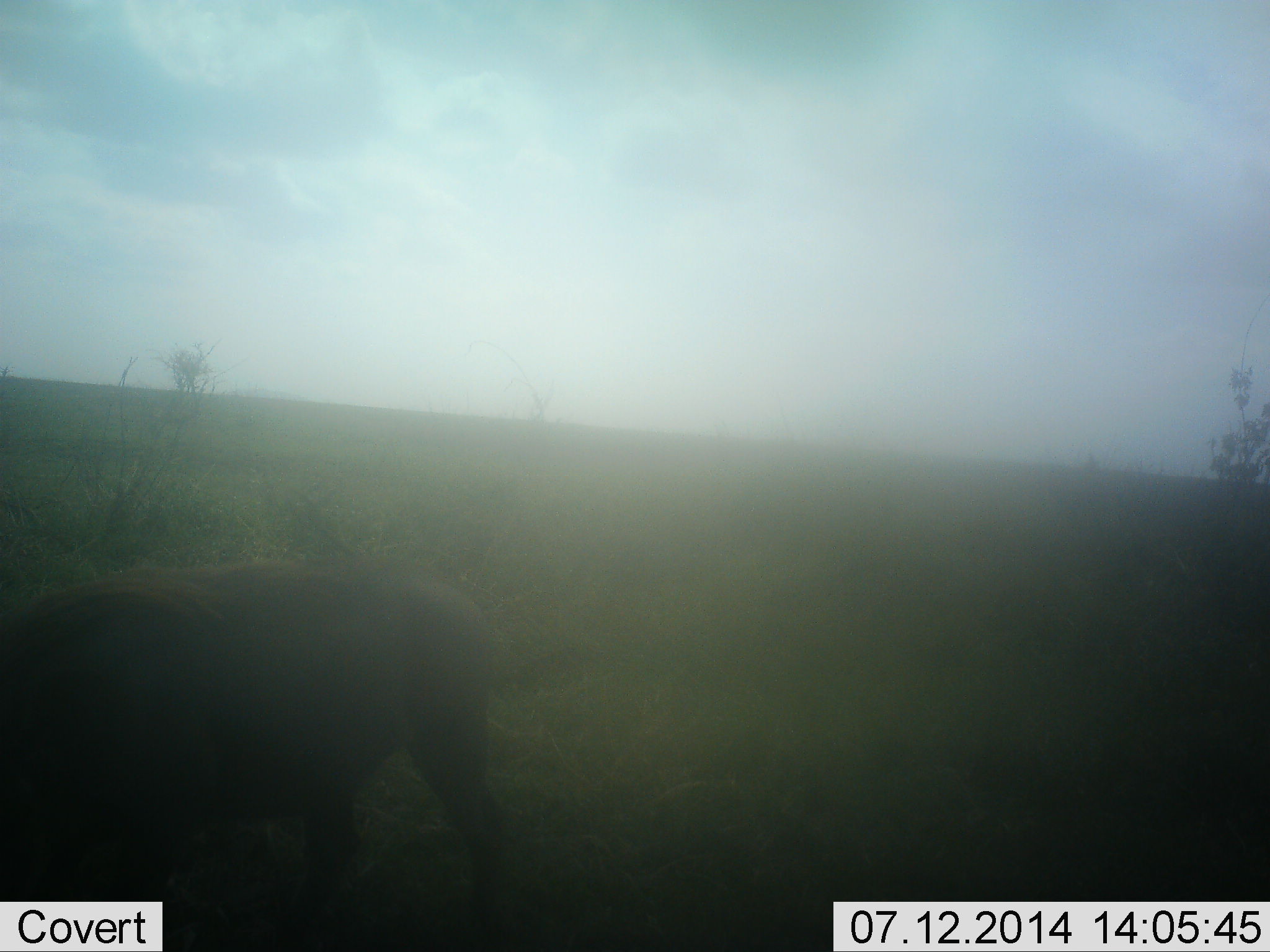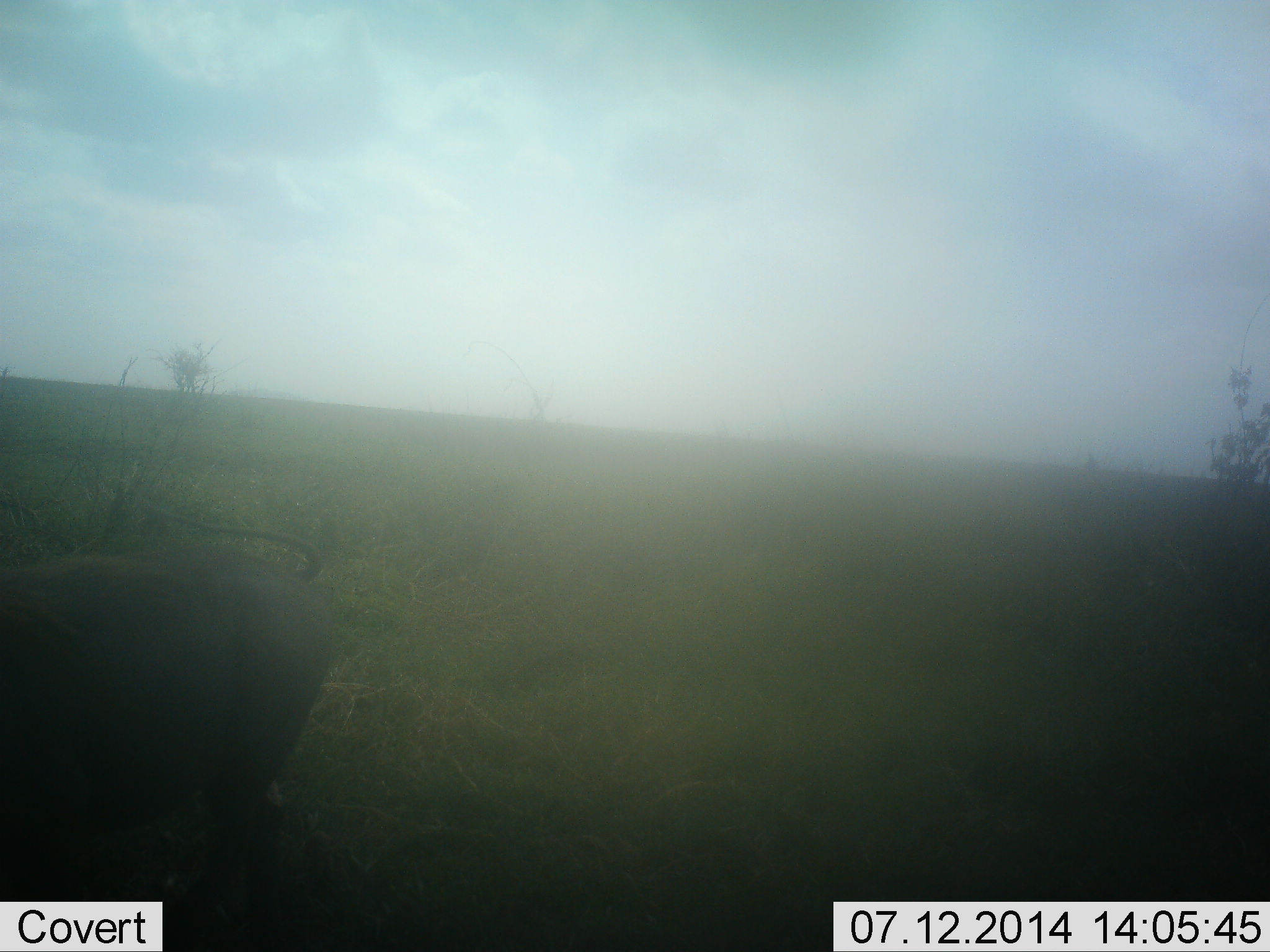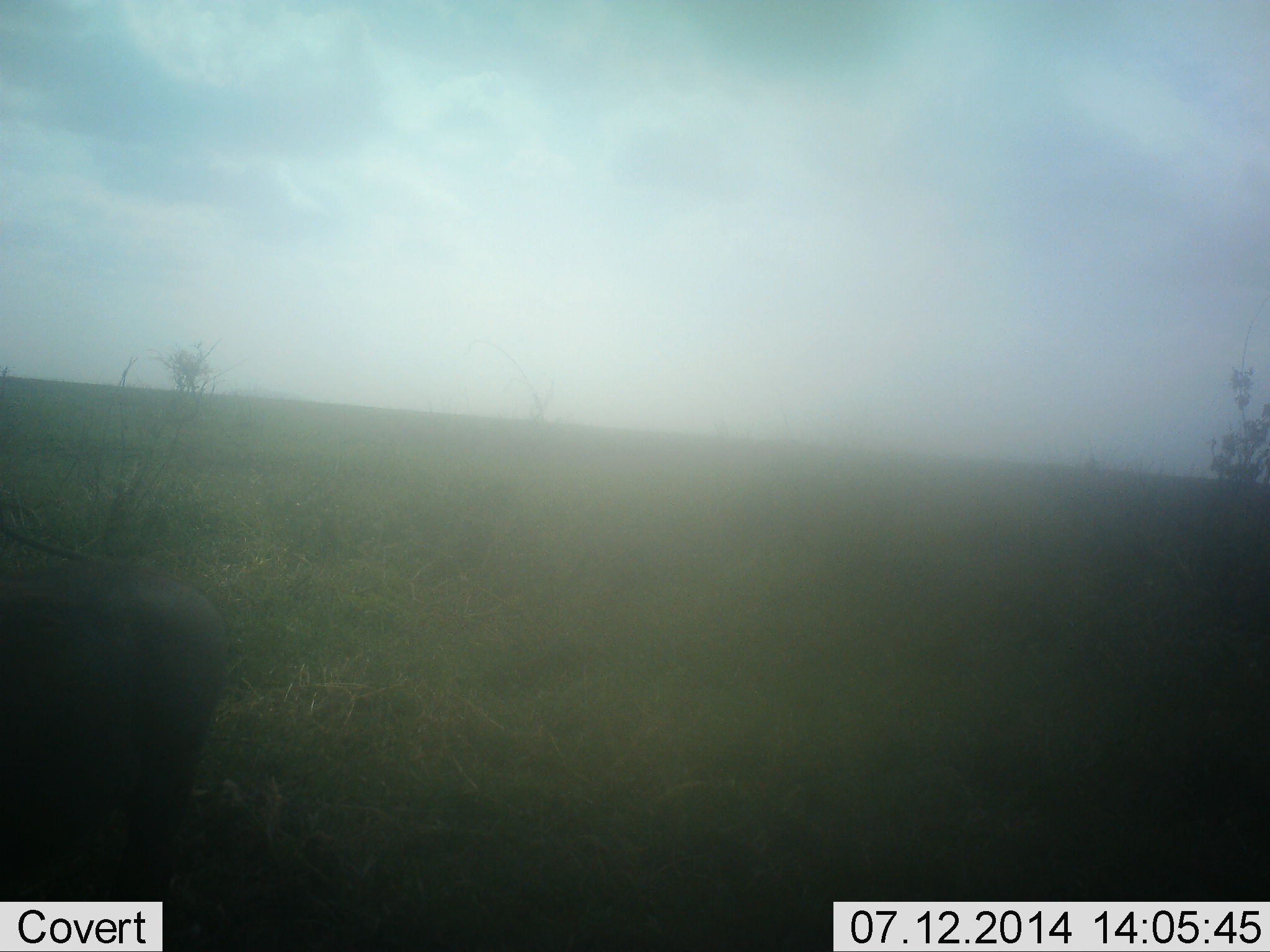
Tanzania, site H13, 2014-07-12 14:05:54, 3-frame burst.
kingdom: Animalia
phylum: Chordata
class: Mammalia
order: Artiodactyla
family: Suidae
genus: Phacochoerus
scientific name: Phacochoerus africanus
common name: warthog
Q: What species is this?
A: Warthog (Phacochoerus africanus).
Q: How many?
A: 1.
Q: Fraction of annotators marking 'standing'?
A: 0%.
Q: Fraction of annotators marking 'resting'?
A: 0%.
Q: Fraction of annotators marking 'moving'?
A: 100%.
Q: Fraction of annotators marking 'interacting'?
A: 0%.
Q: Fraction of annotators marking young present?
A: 0%.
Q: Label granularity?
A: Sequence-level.